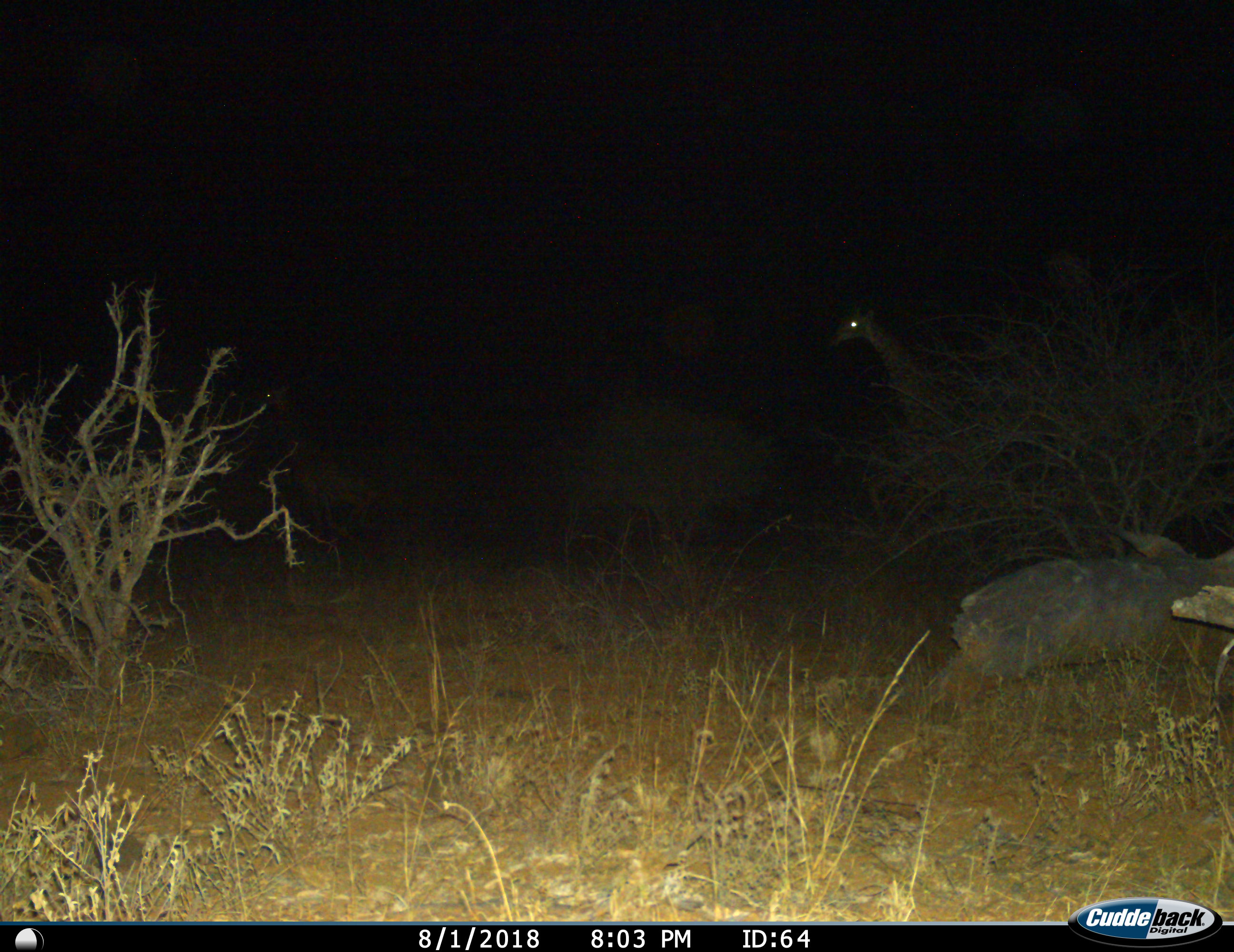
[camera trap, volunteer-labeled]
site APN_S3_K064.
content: unidentified animal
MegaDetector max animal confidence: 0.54